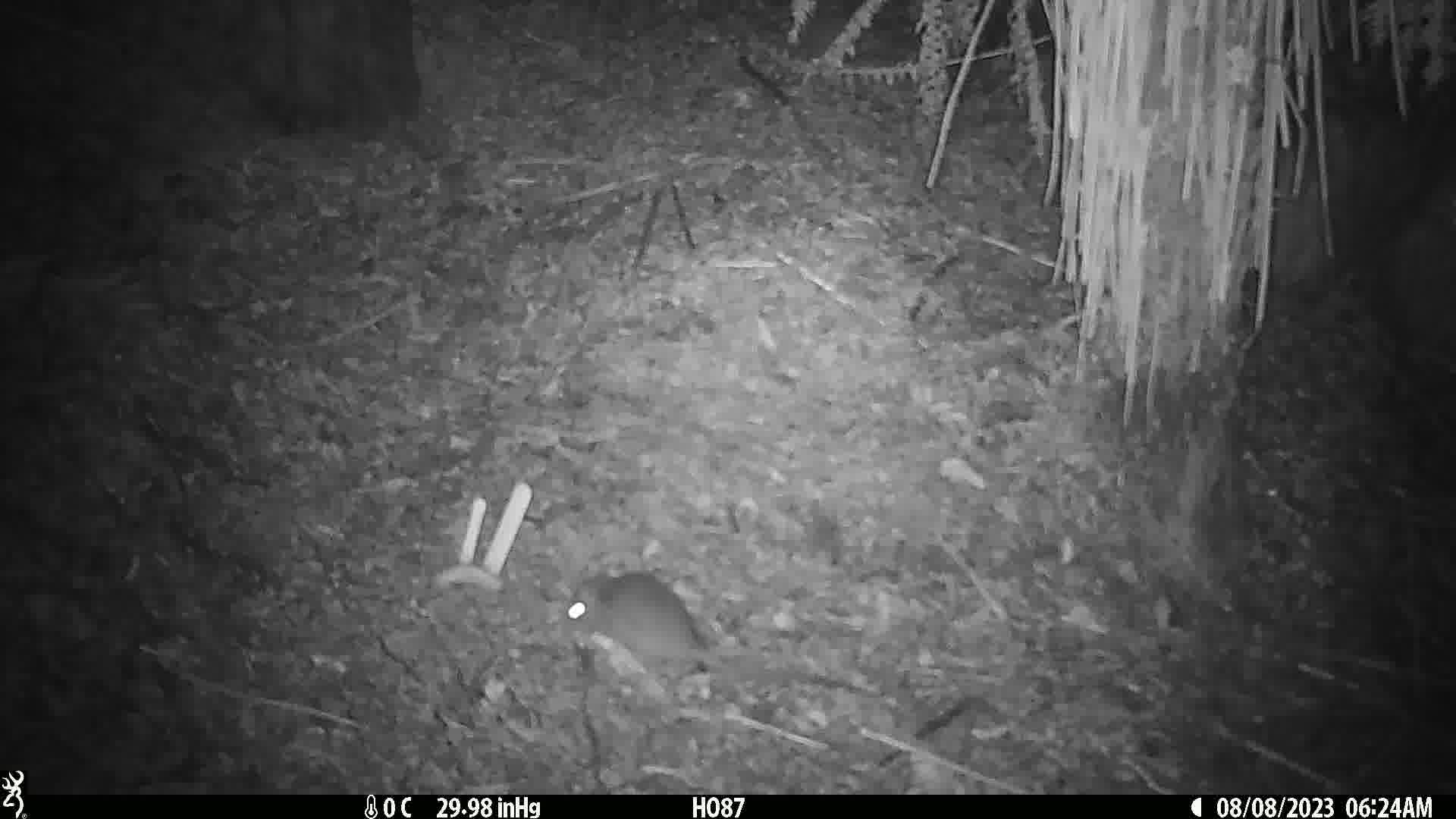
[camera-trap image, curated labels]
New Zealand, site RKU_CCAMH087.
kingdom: Animalia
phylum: Chordata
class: Mammalia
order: Rodentia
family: Muridae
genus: Rattus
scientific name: Rattus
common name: rat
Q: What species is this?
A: Rat (Rattus).